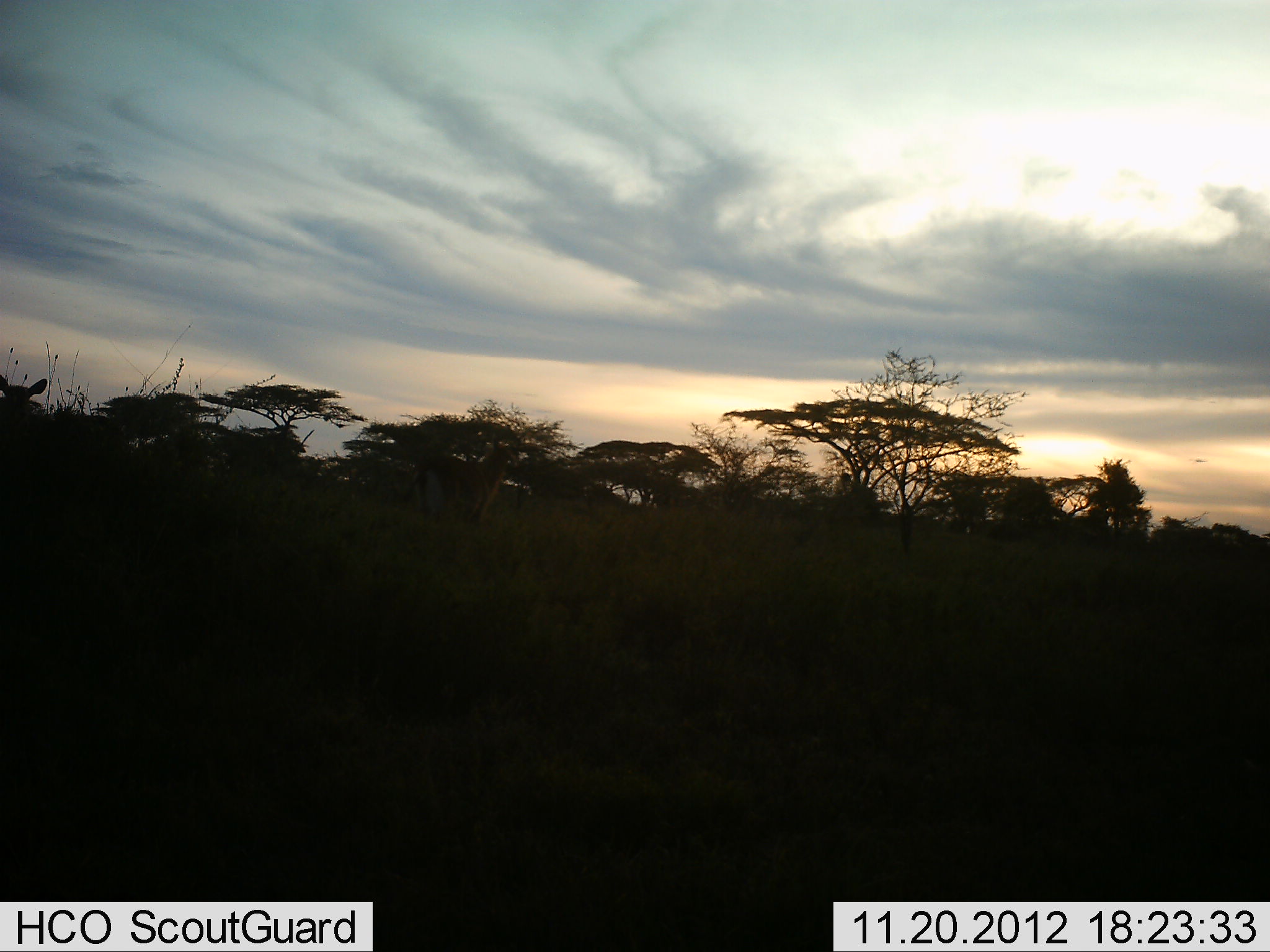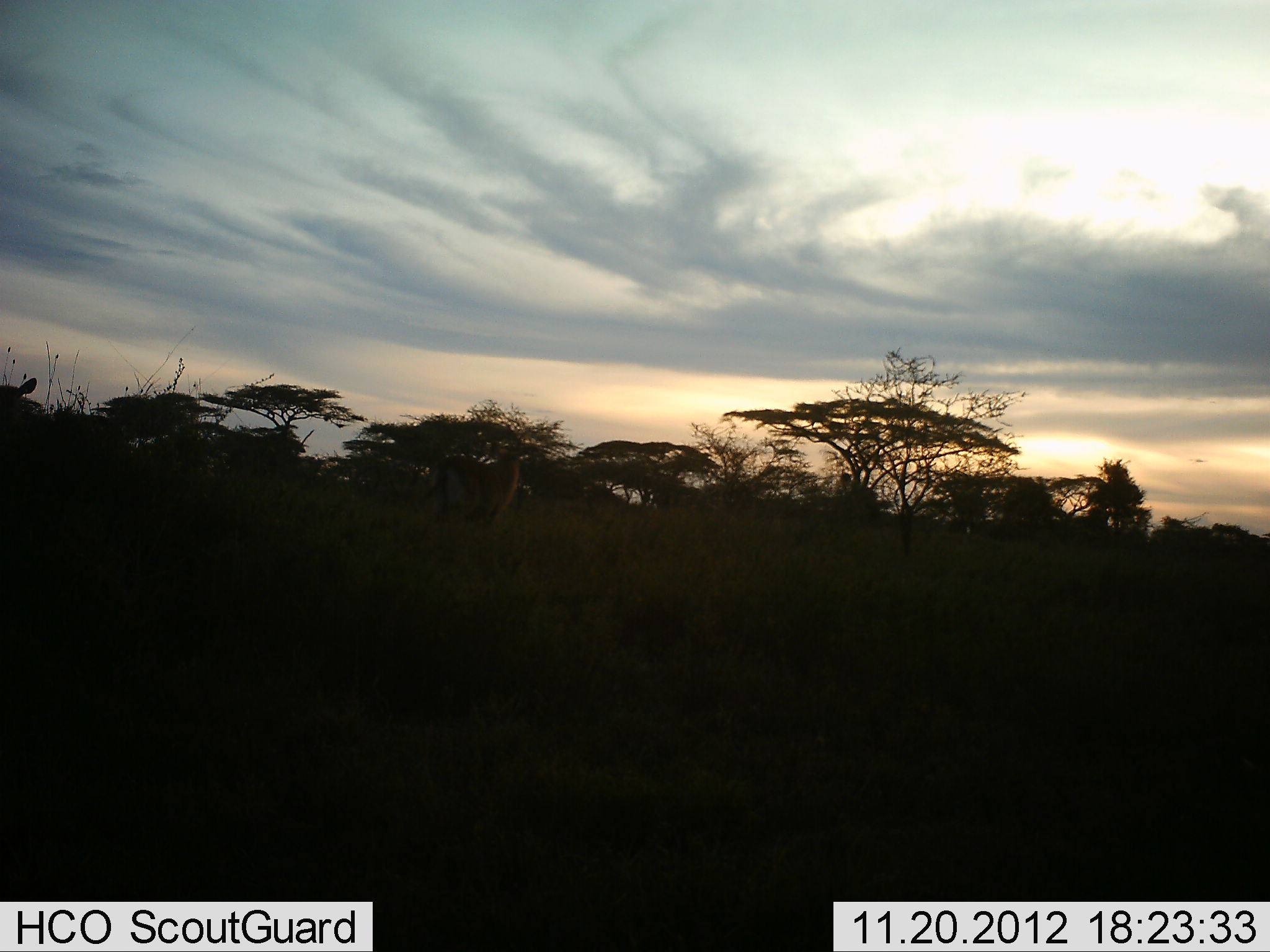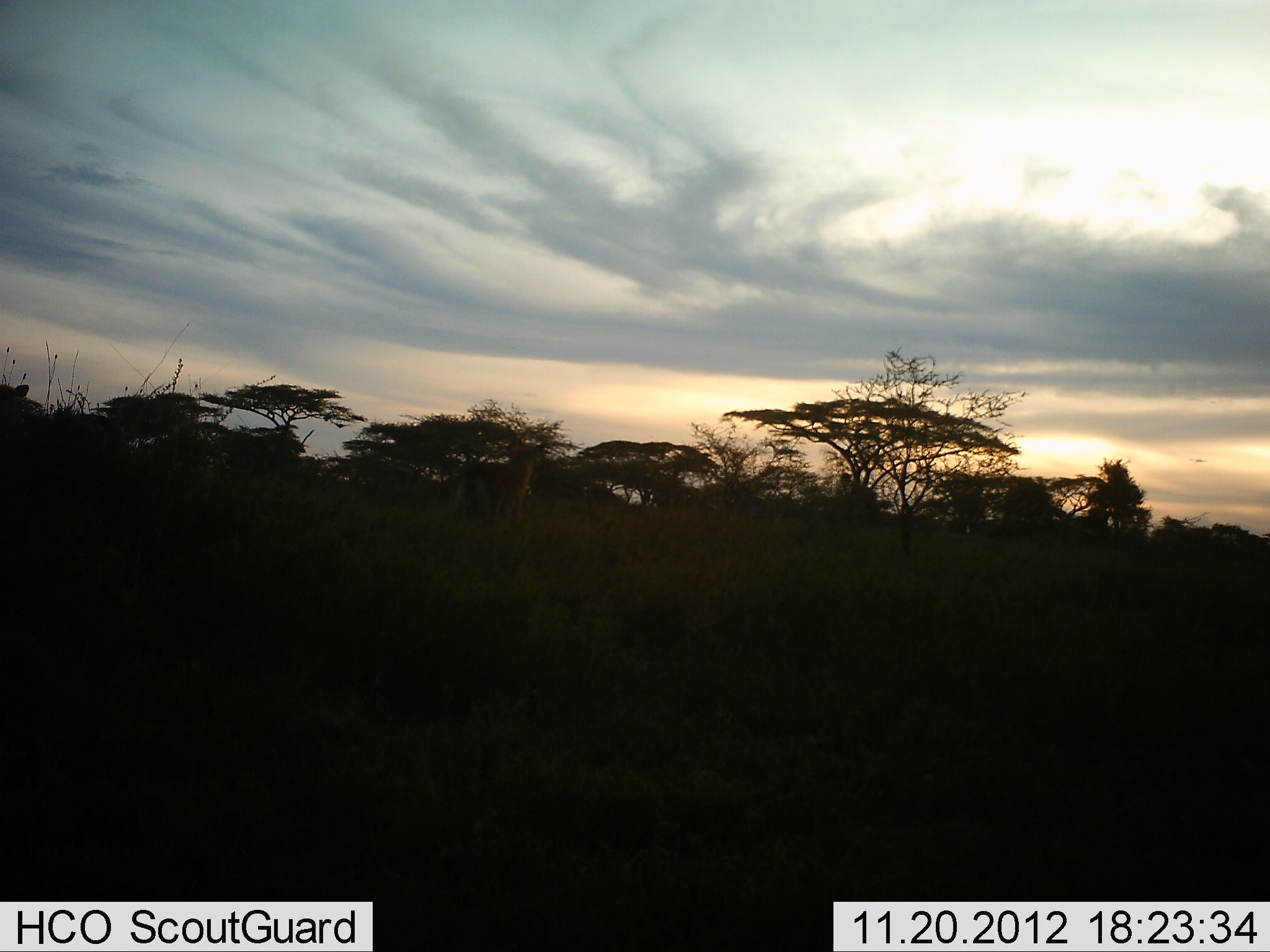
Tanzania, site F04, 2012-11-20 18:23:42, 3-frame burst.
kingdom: Animalia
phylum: Chordata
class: Mammalia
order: Artiodactyla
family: Bovidae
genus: Eudorcas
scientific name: Eudorcas thomsonii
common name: thomson's gazelle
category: gazellethomsons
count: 2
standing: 83%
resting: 0%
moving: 50%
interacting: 0%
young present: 0%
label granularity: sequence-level